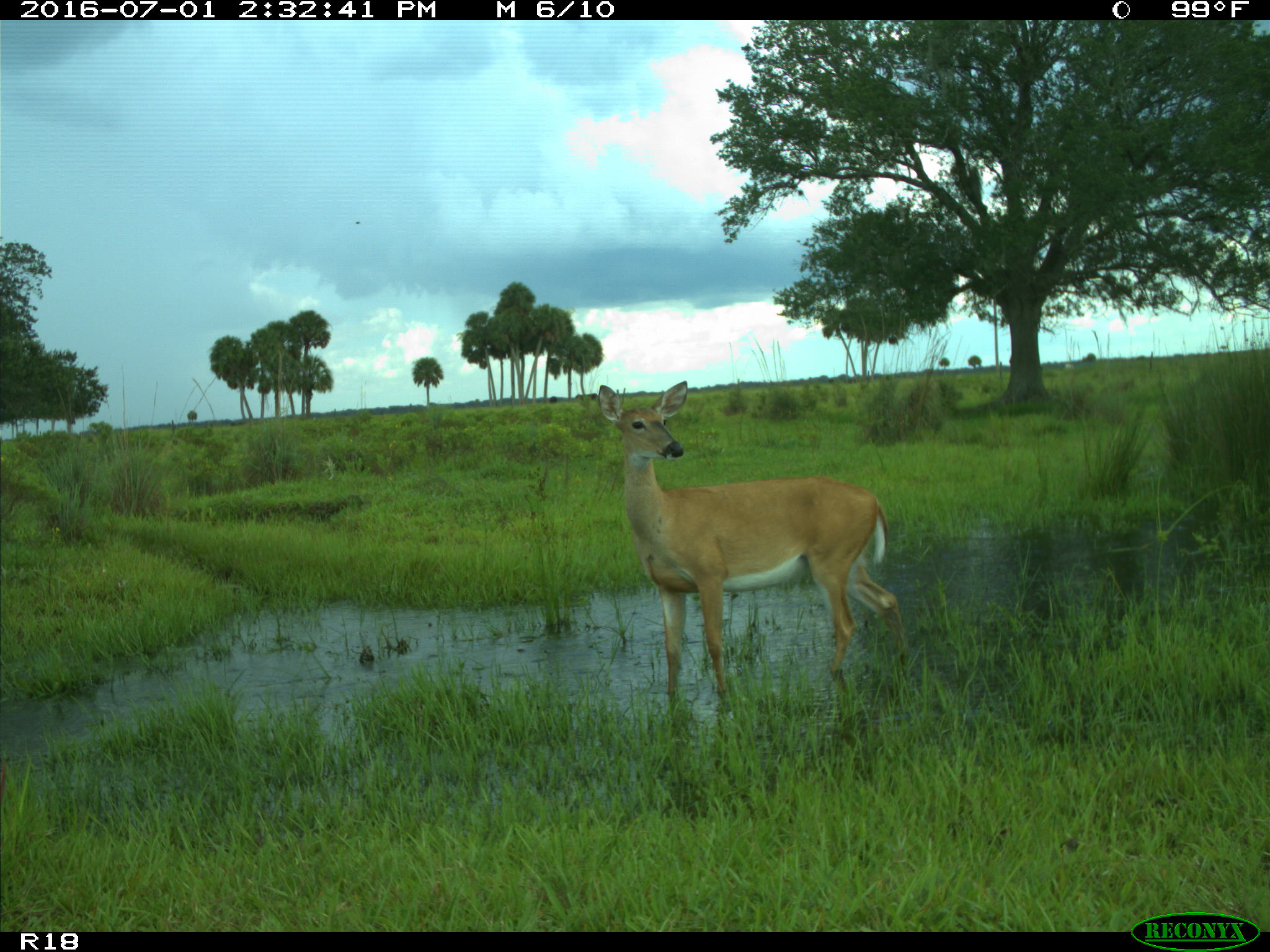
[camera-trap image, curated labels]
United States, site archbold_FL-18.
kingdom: Animalia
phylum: Chordata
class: Mammalia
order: Artiodactyla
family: Cervidae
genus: Odocoileus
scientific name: Odocoileus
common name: deer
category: unidentified deer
Unidentified deer (deer) (Odocoileus).